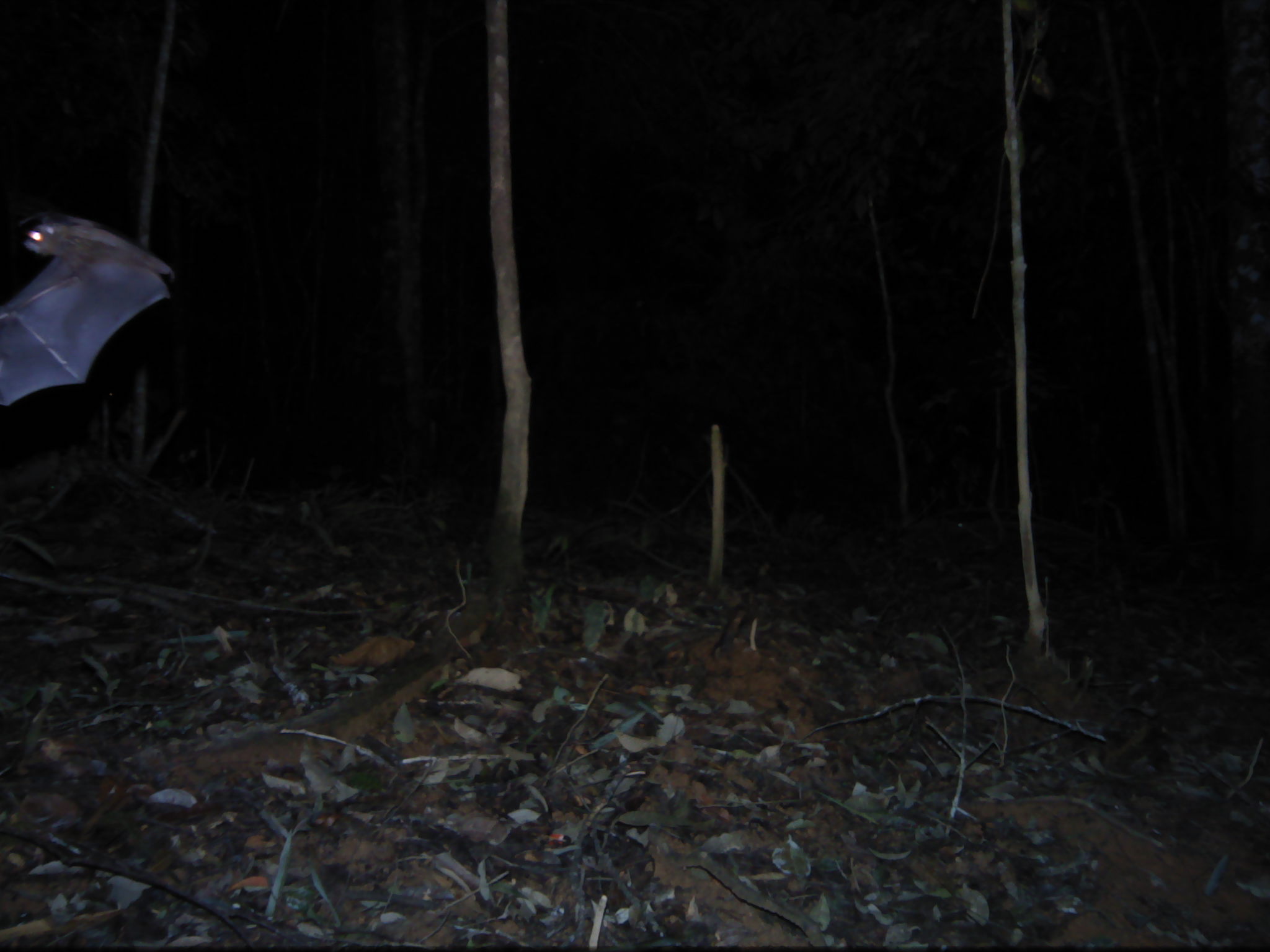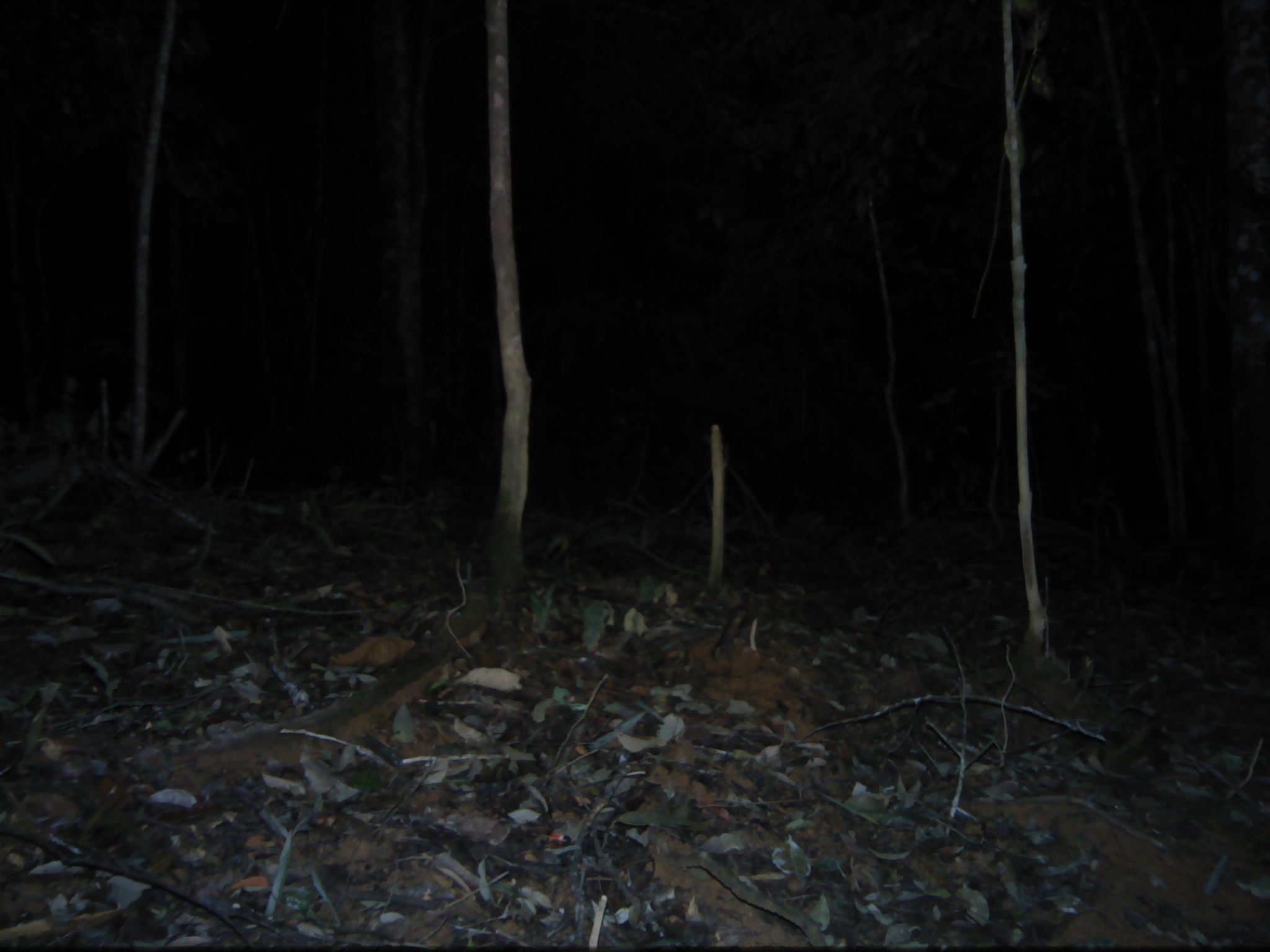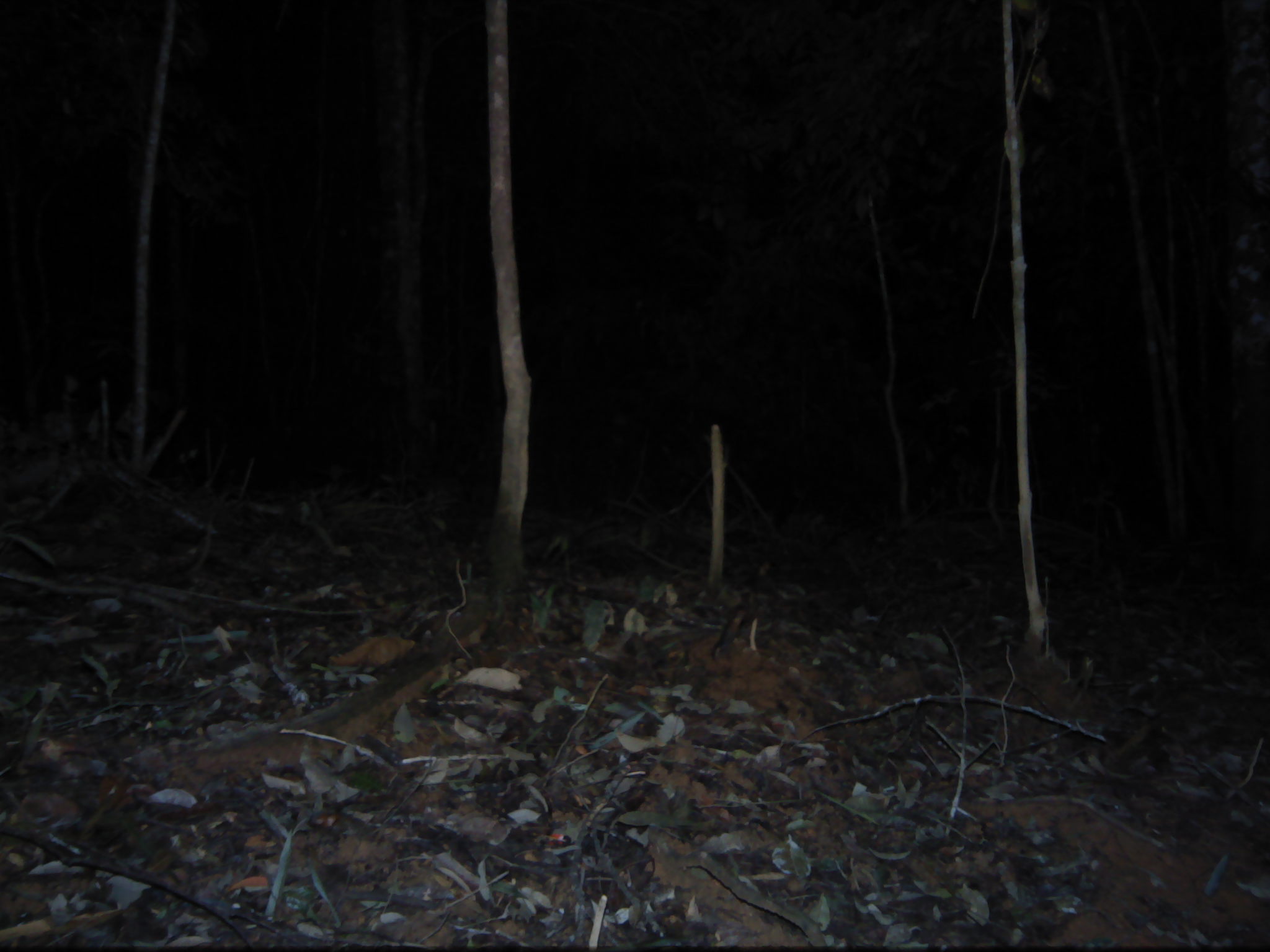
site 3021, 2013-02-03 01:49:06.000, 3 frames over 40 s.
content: unidentified animal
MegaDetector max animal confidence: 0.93